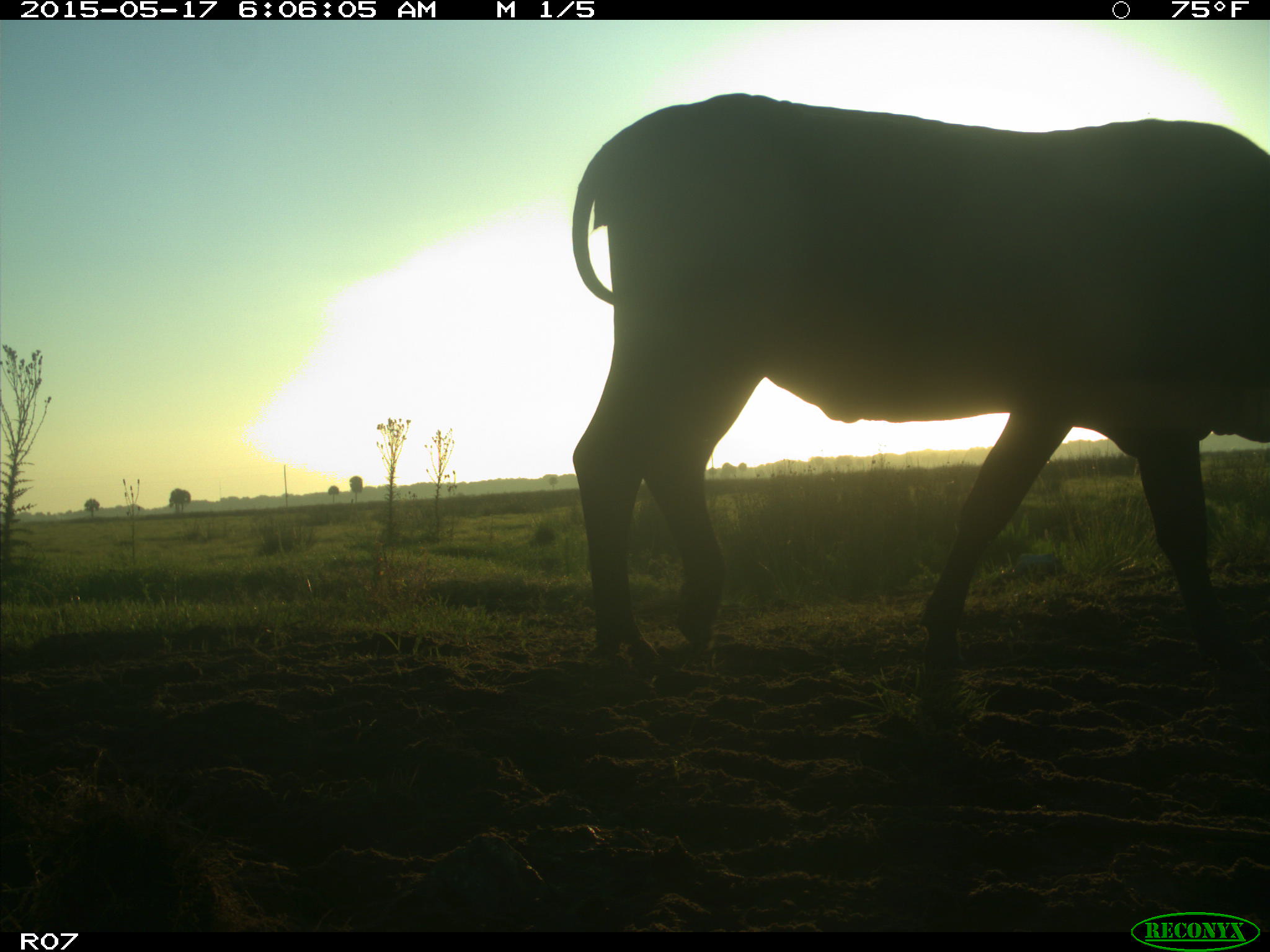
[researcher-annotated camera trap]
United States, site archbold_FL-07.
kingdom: Animalia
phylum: Chordata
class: Mammalia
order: Artiodactyla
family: Bovidae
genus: Bos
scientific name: Bos taurus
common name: domestic cow